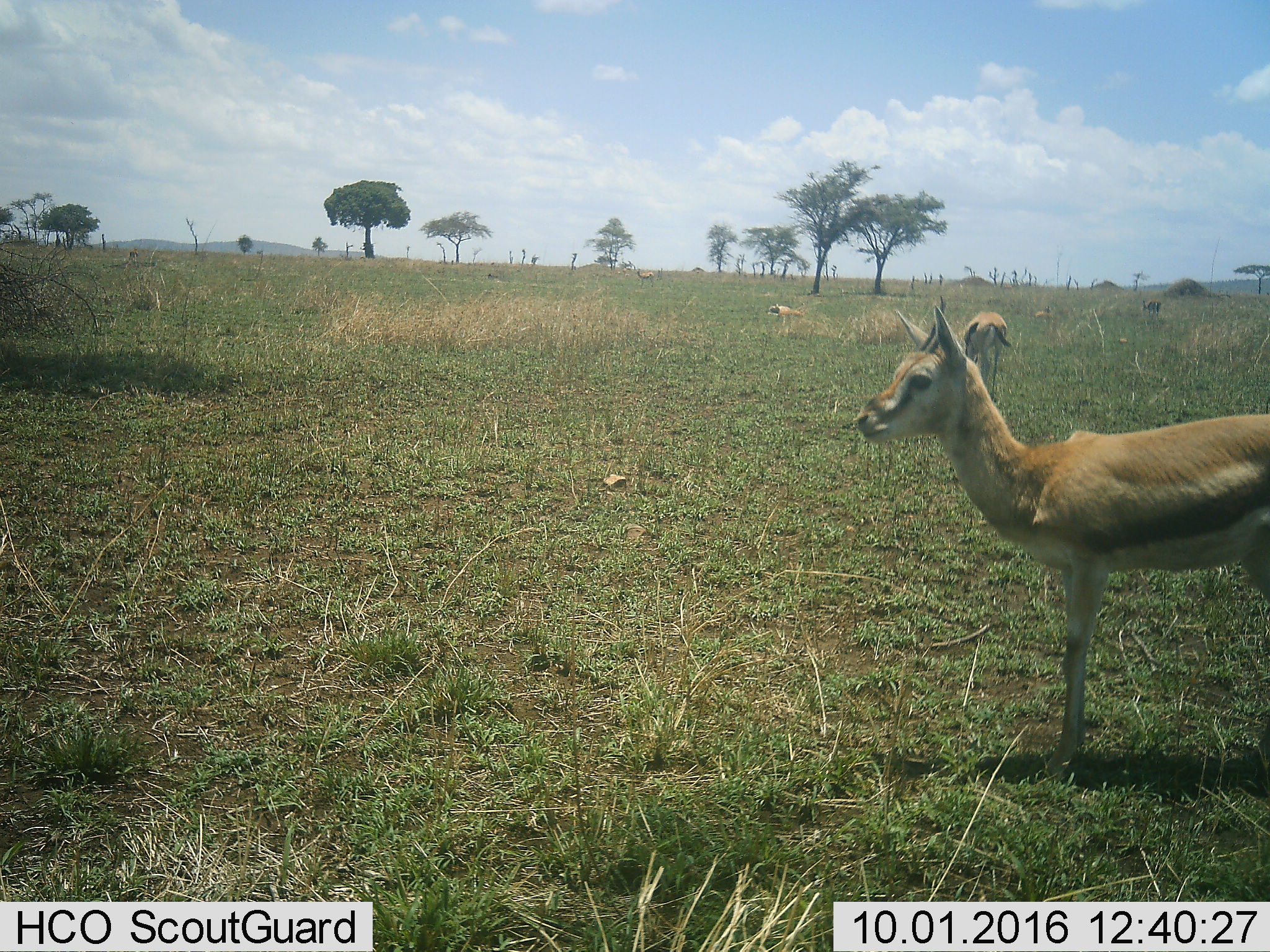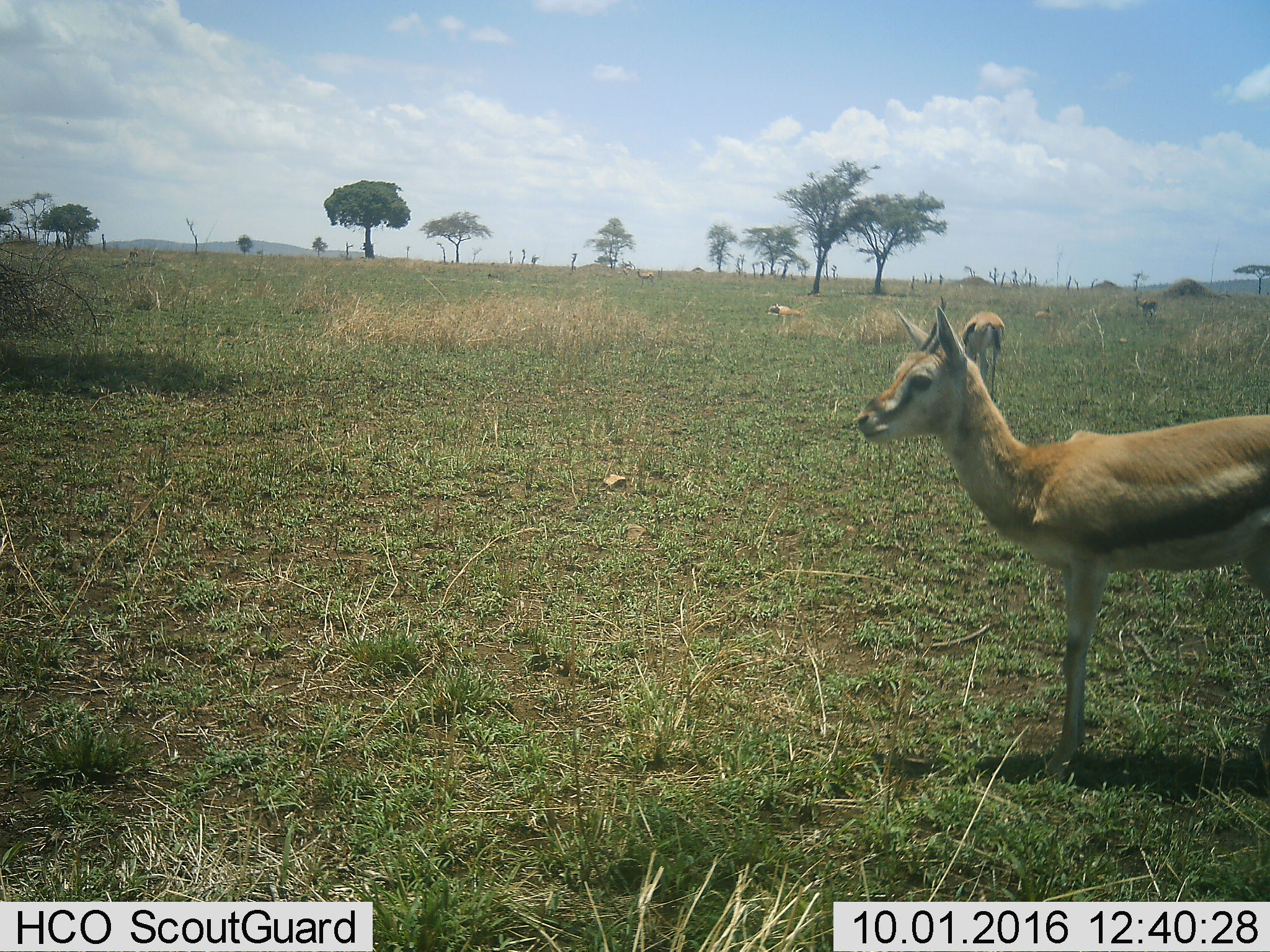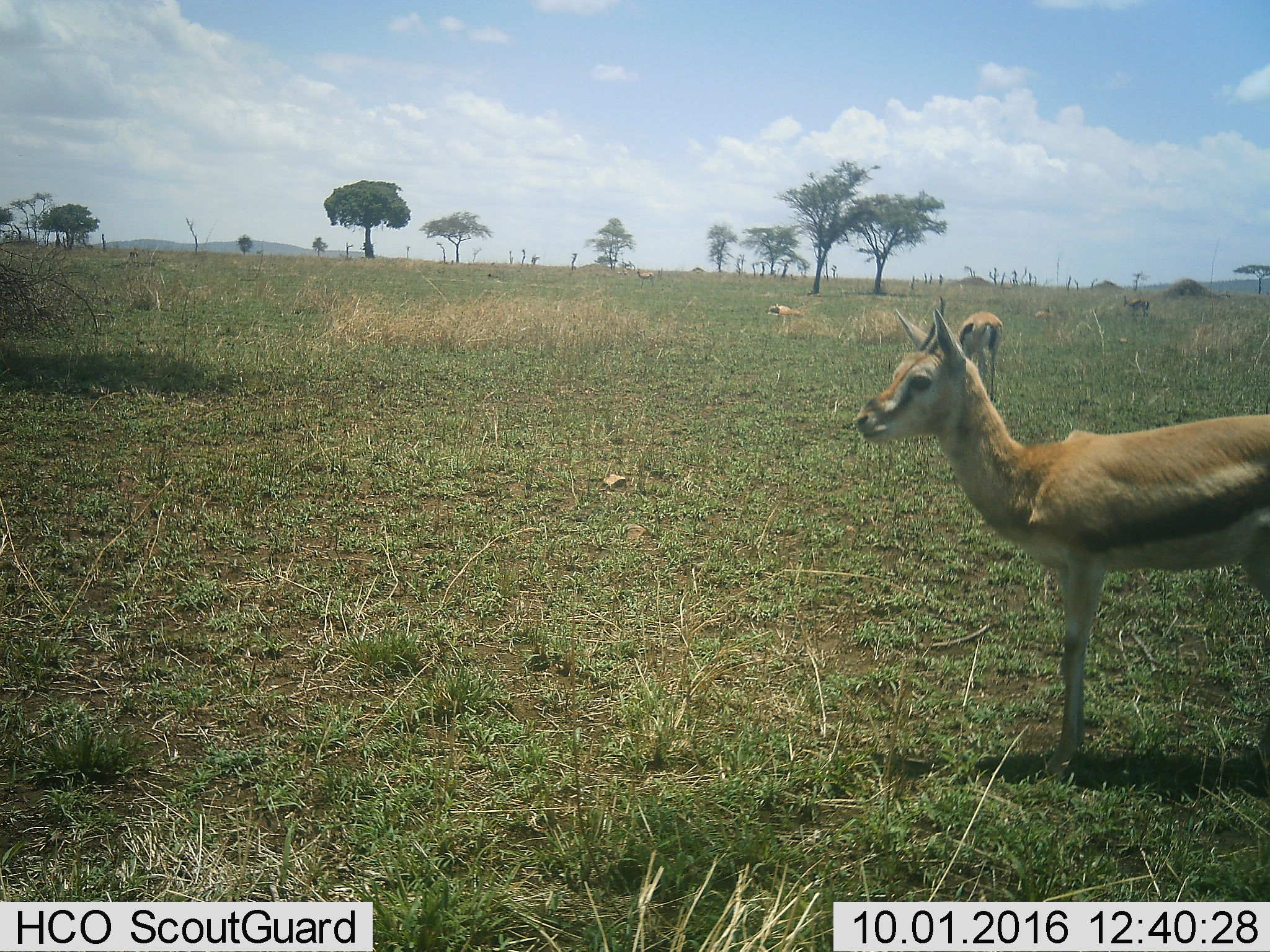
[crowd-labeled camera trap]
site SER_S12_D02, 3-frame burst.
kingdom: Animalia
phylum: Chordata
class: Mammalia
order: Artiodactyla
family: Bovidae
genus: Eudorcas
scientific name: Eudorcas thomsonii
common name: thomson's gazelle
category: gazellethomsons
Gazellethomsons (thomson's gazelle) (Eudorcas thomsonii), count 5. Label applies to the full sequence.